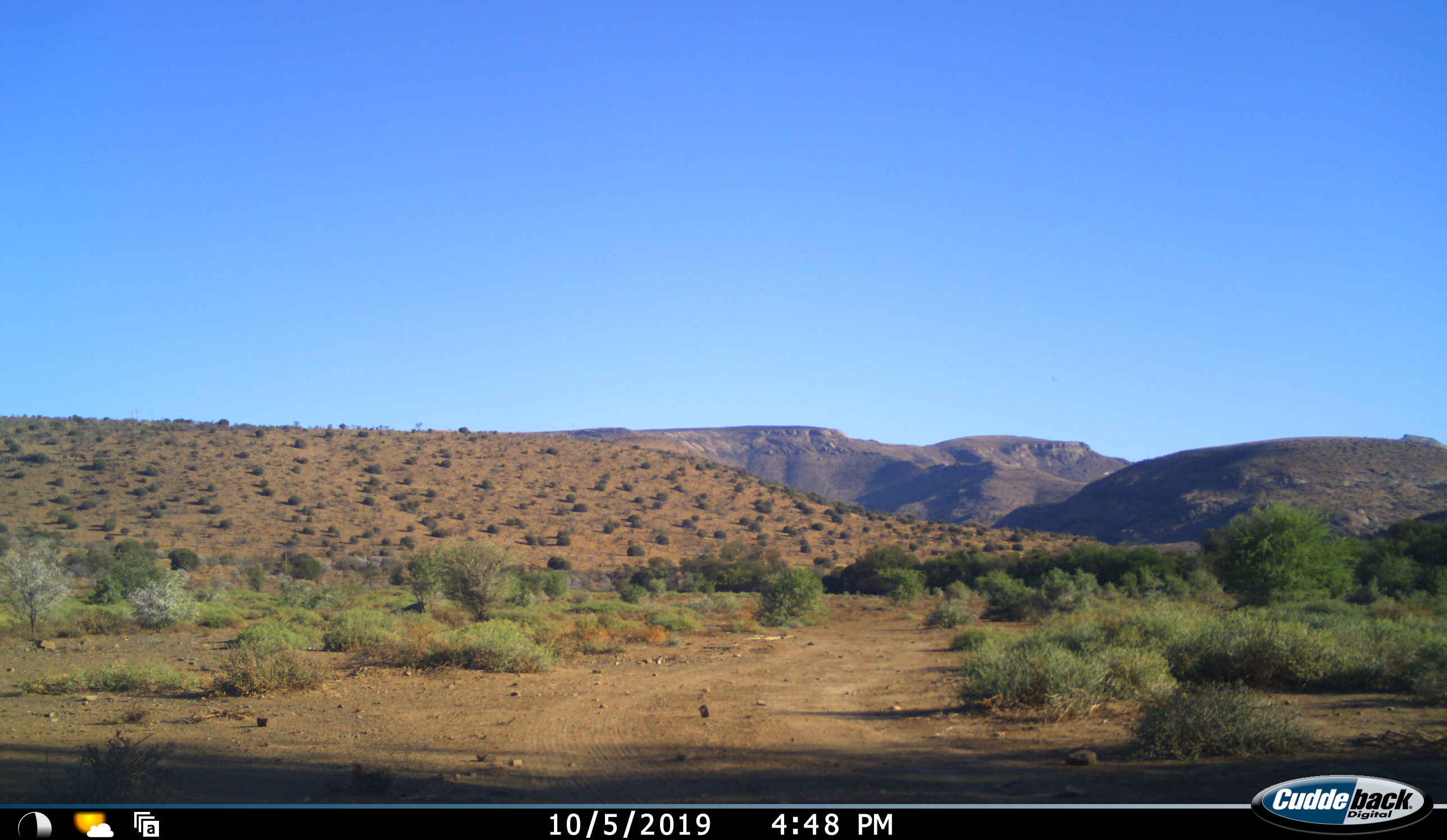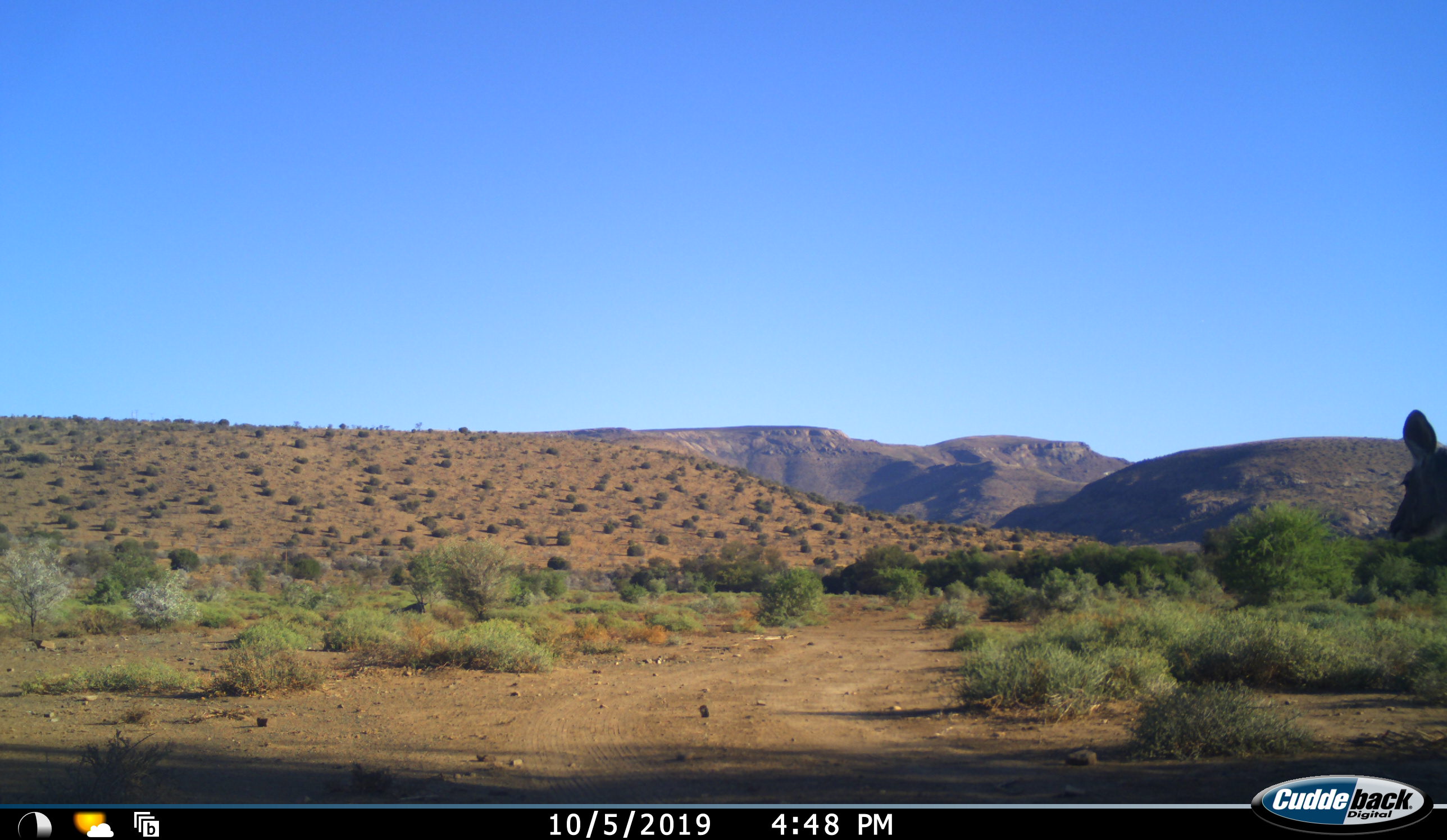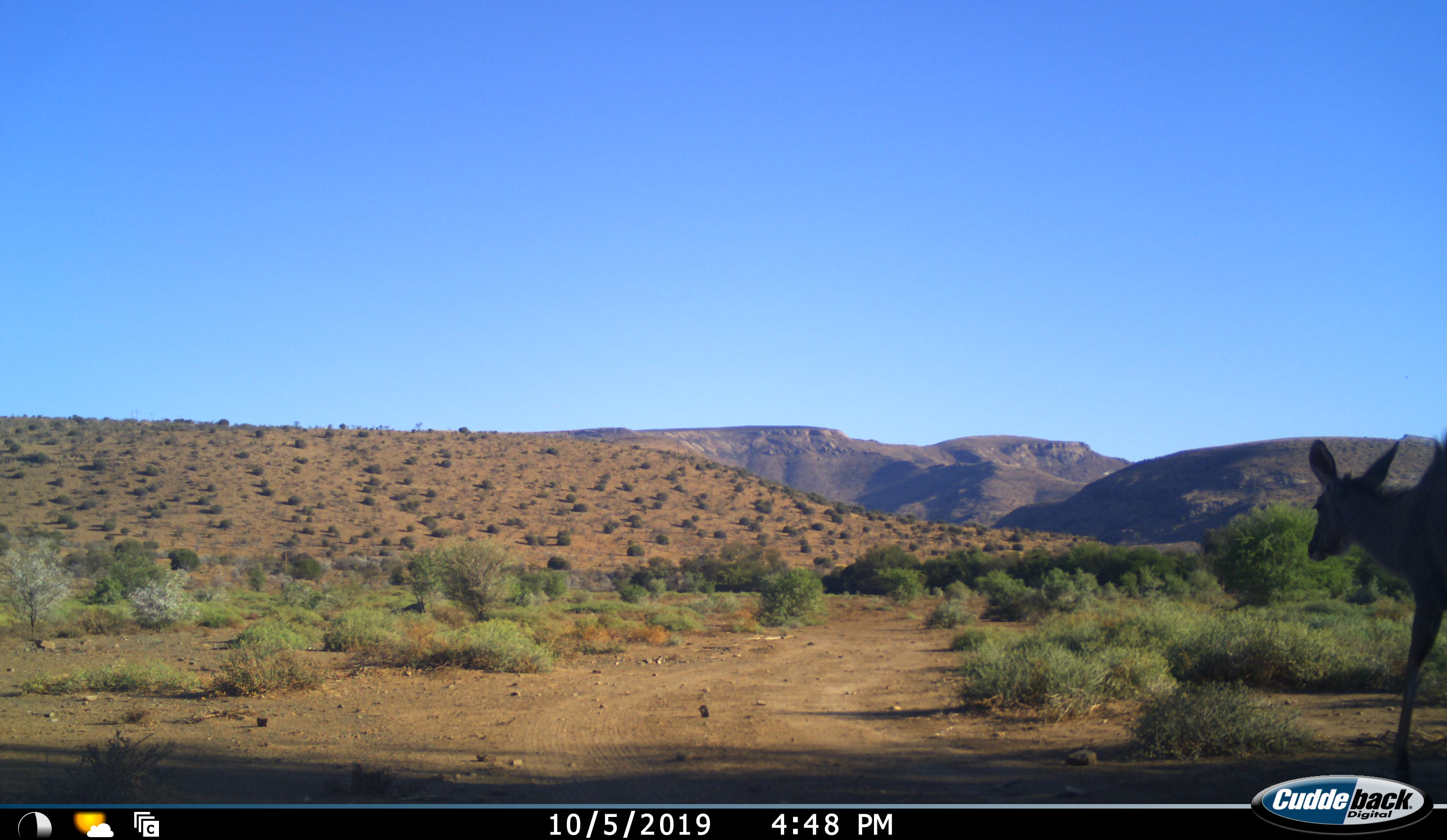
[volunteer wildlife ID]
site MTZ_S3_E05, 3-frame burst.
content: unidentified animal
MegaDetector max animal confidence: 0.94